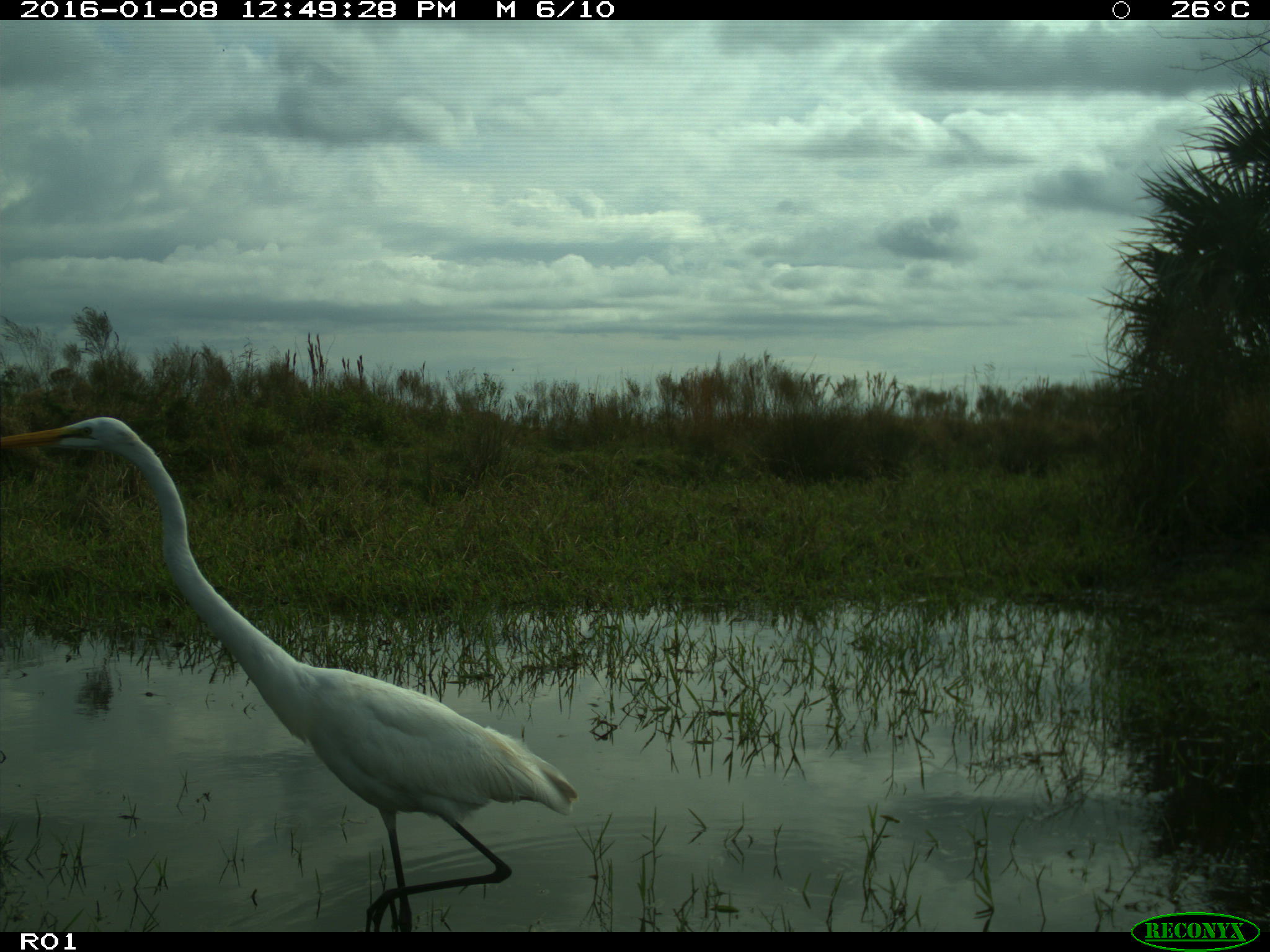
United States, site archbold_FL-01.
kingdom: Animalia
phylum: Chordata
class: Aves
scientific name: Aves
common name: birds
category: unidentified bird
Unidentified bird (birds) (Aves).